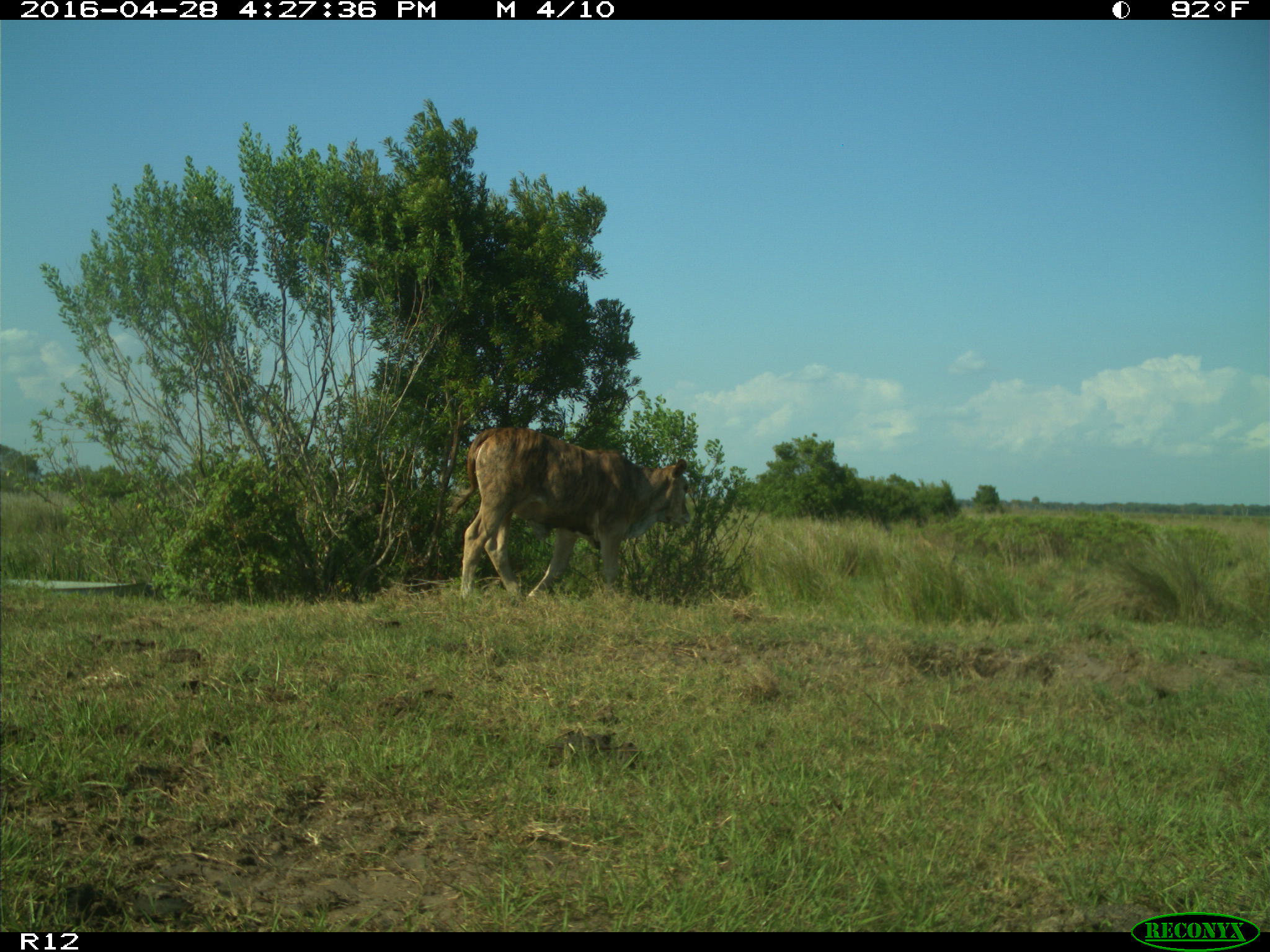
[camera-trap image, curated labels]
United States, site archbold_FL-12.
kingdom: Animalia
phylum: Chordata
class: Mammalia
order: Artiodactyla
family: Bovidae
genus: Bos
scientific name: Bos taurus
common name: domestic cow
Bos taurus (domestic cow).